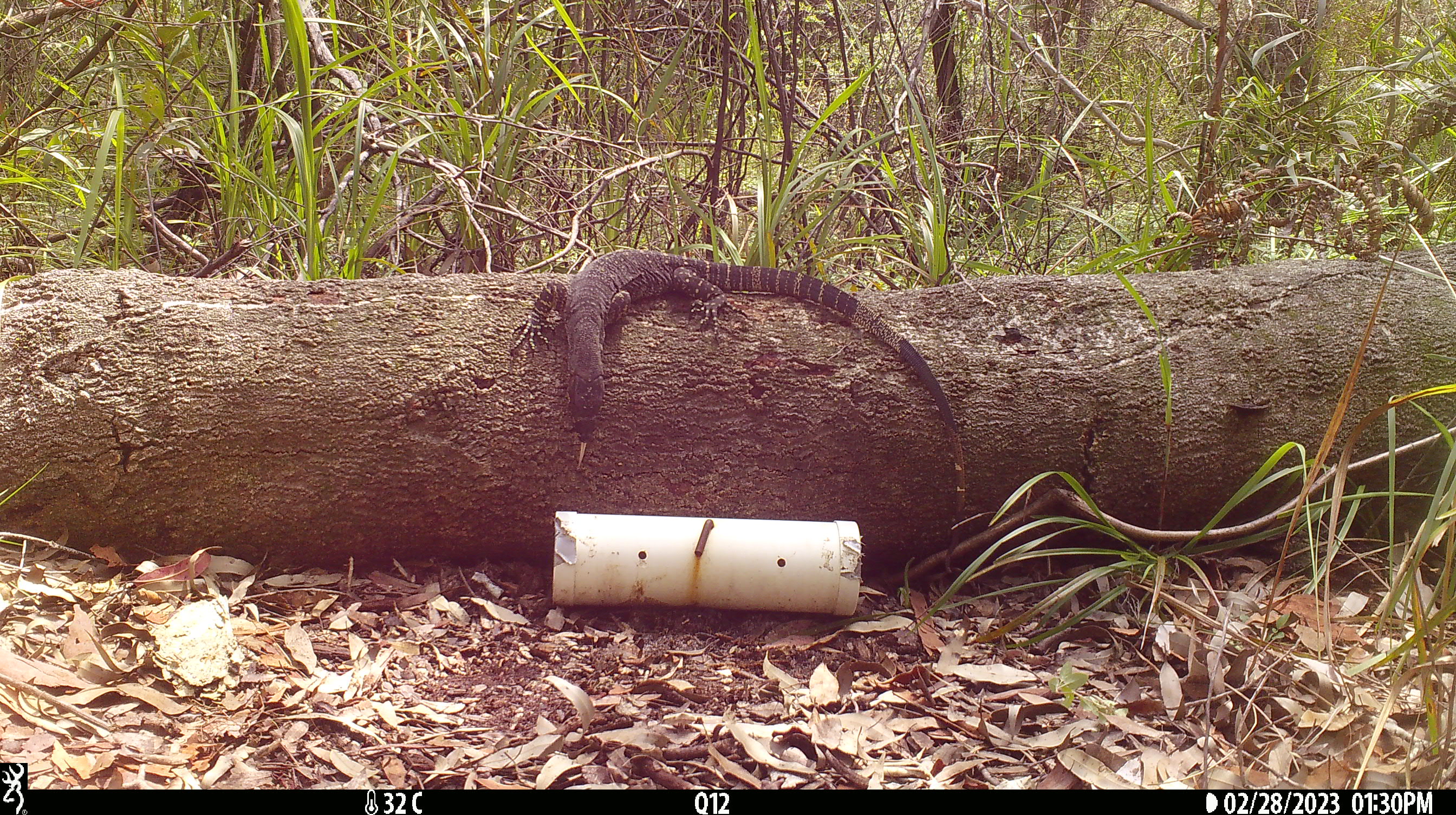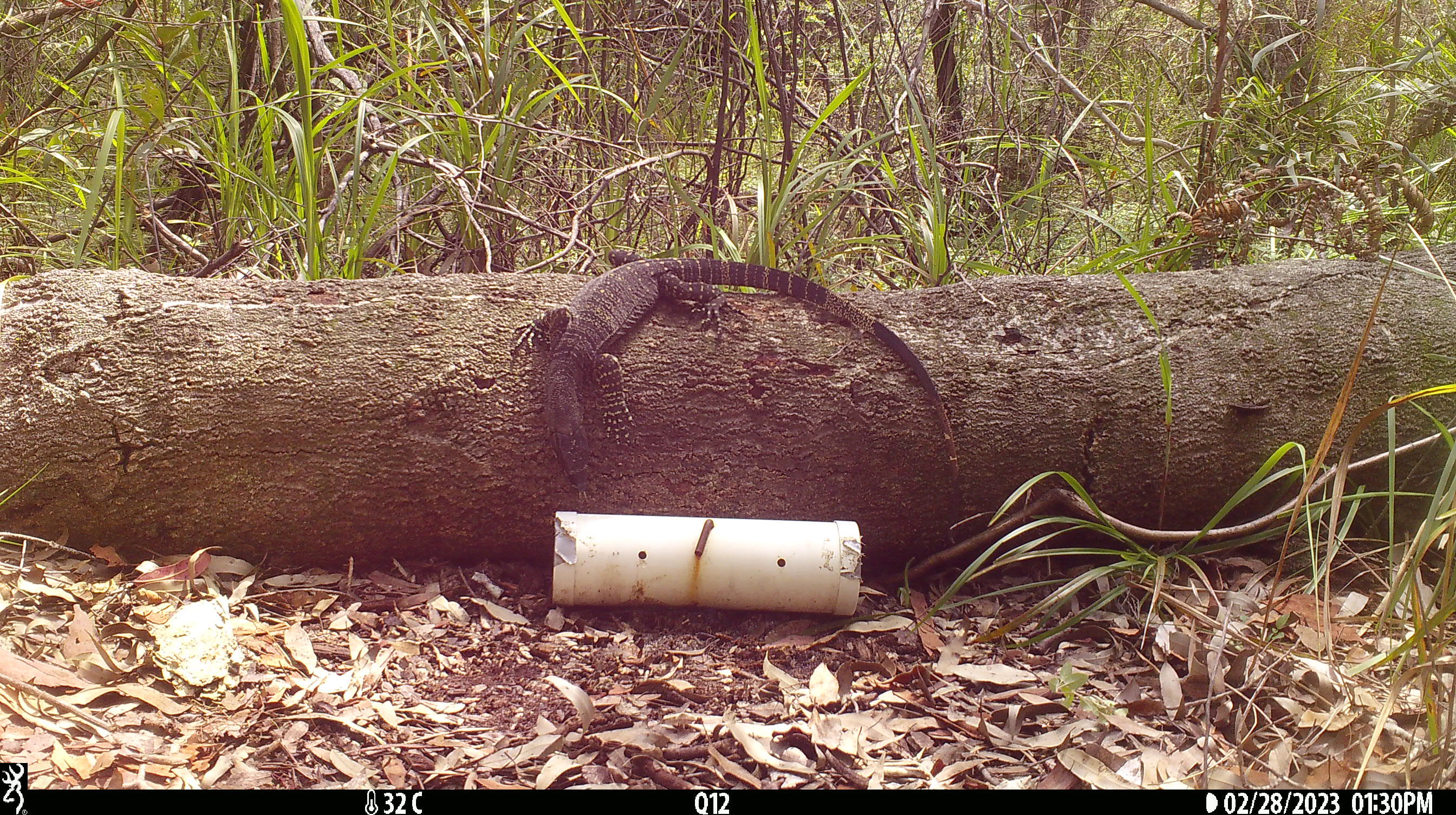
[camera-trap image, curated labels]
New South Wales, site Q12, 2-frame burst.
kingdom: Animalia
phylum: Chordata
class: Reptilia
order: Squamata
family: Varanidae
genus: Varanus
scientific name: Varanus varius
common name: lace monitor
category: goanna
Goanna (lace monitor) (Varanus varius).